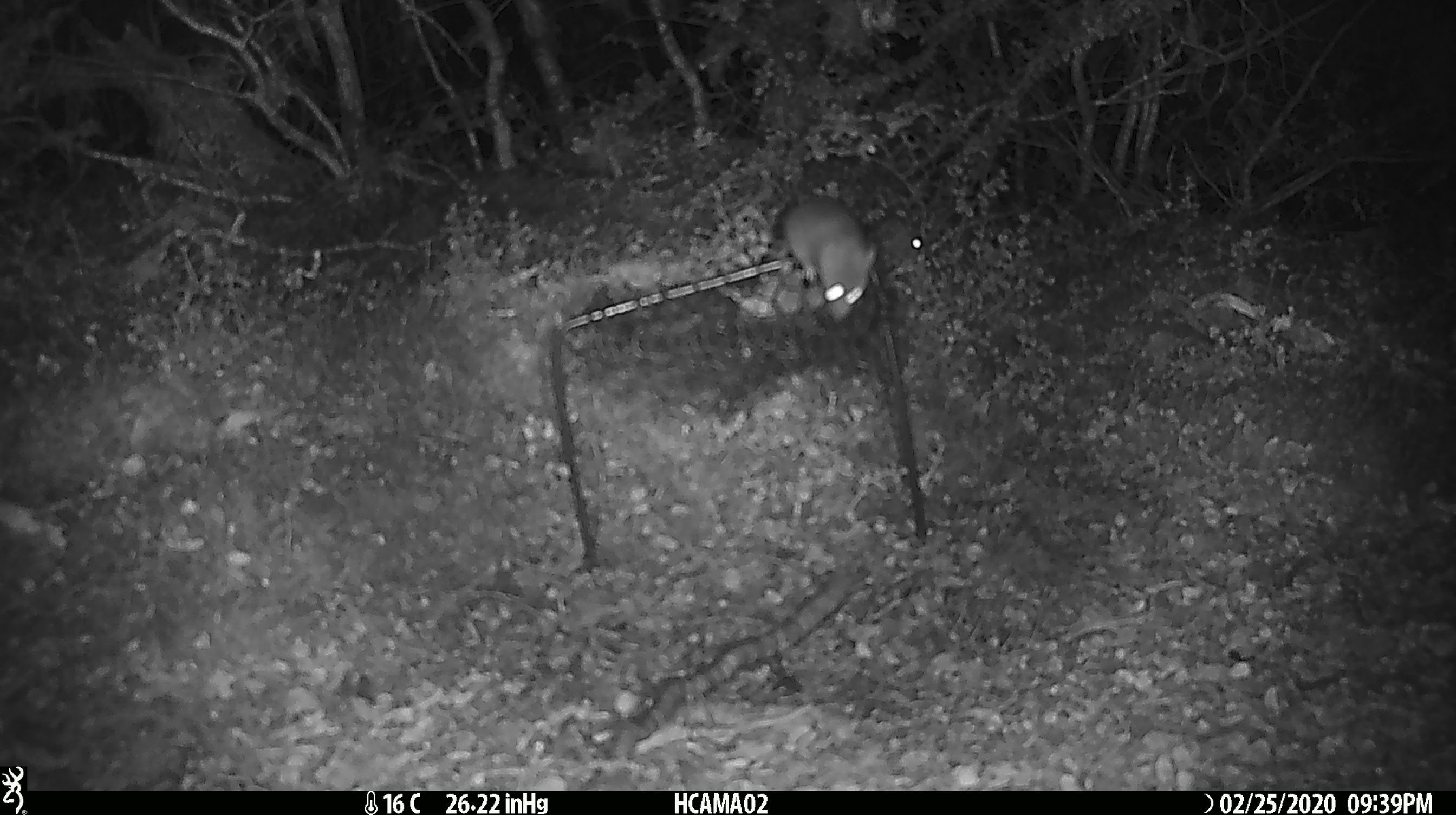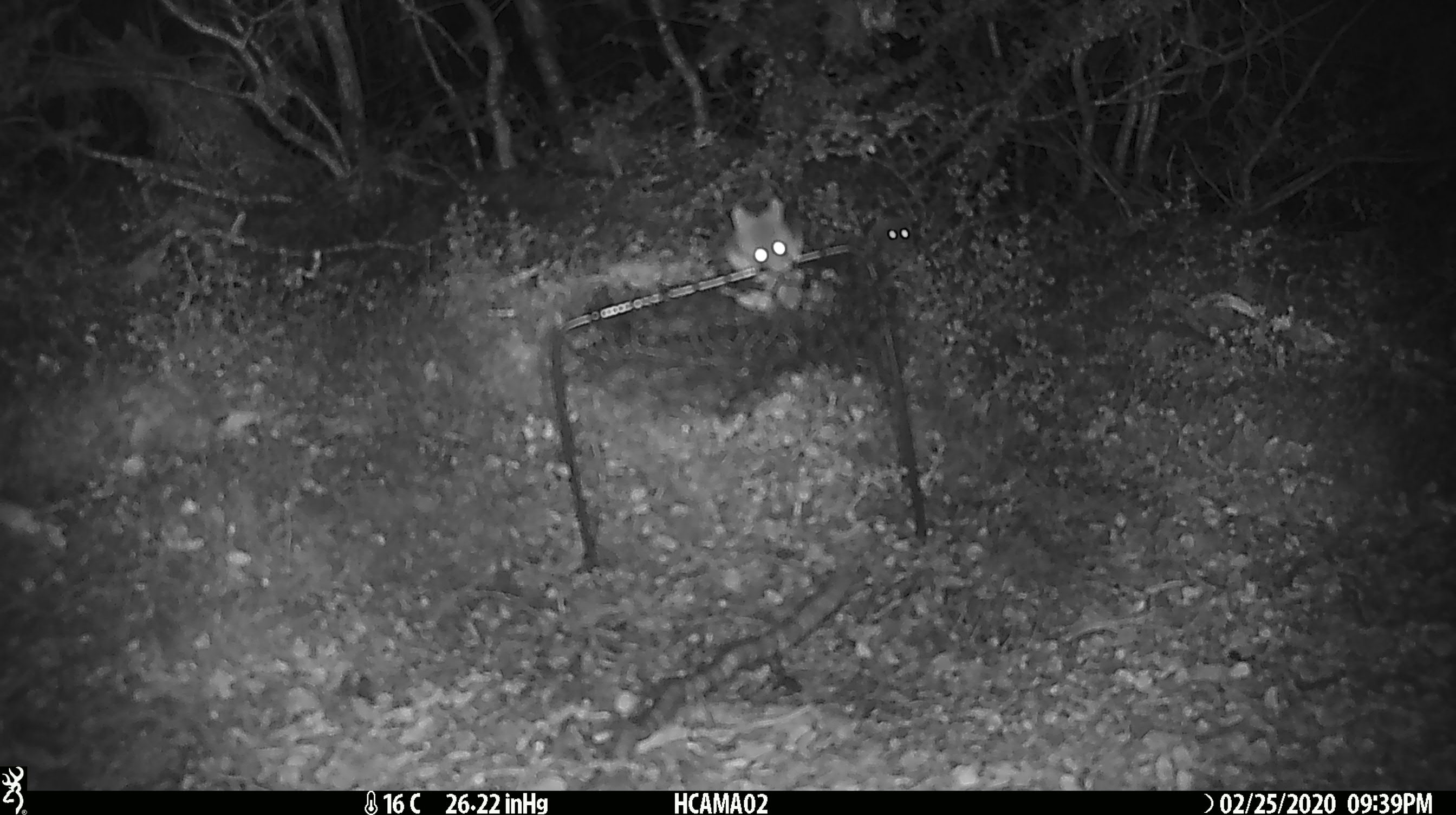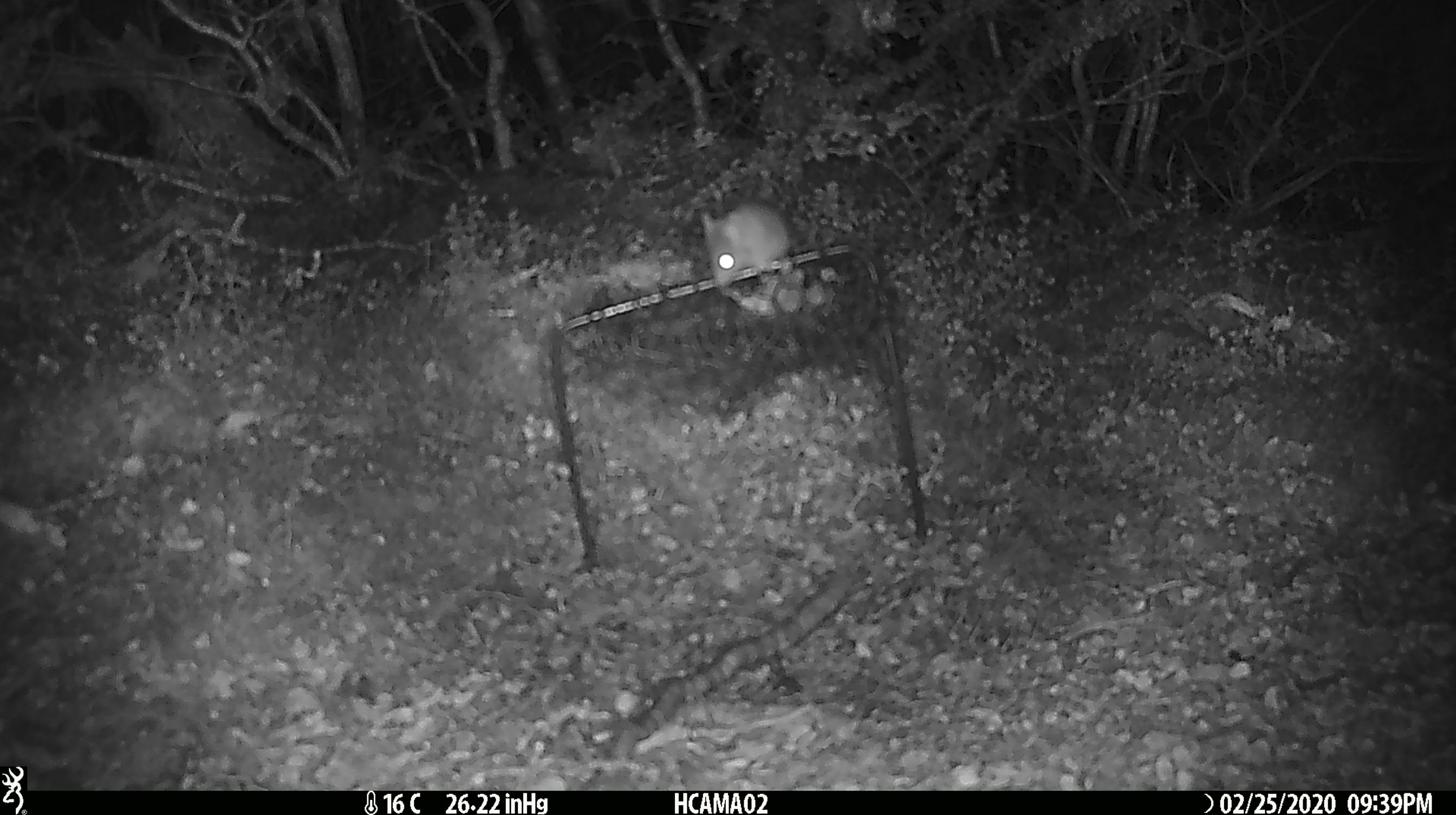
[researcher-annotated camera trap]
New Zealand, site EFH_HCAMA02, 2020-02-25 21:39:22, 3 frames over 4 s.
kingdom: Animalia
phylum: Chordata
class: Mammalia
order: Rodentia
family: Muridae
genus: Mus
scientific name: Mus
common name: mouse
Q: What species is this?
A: Mouse (Mus).